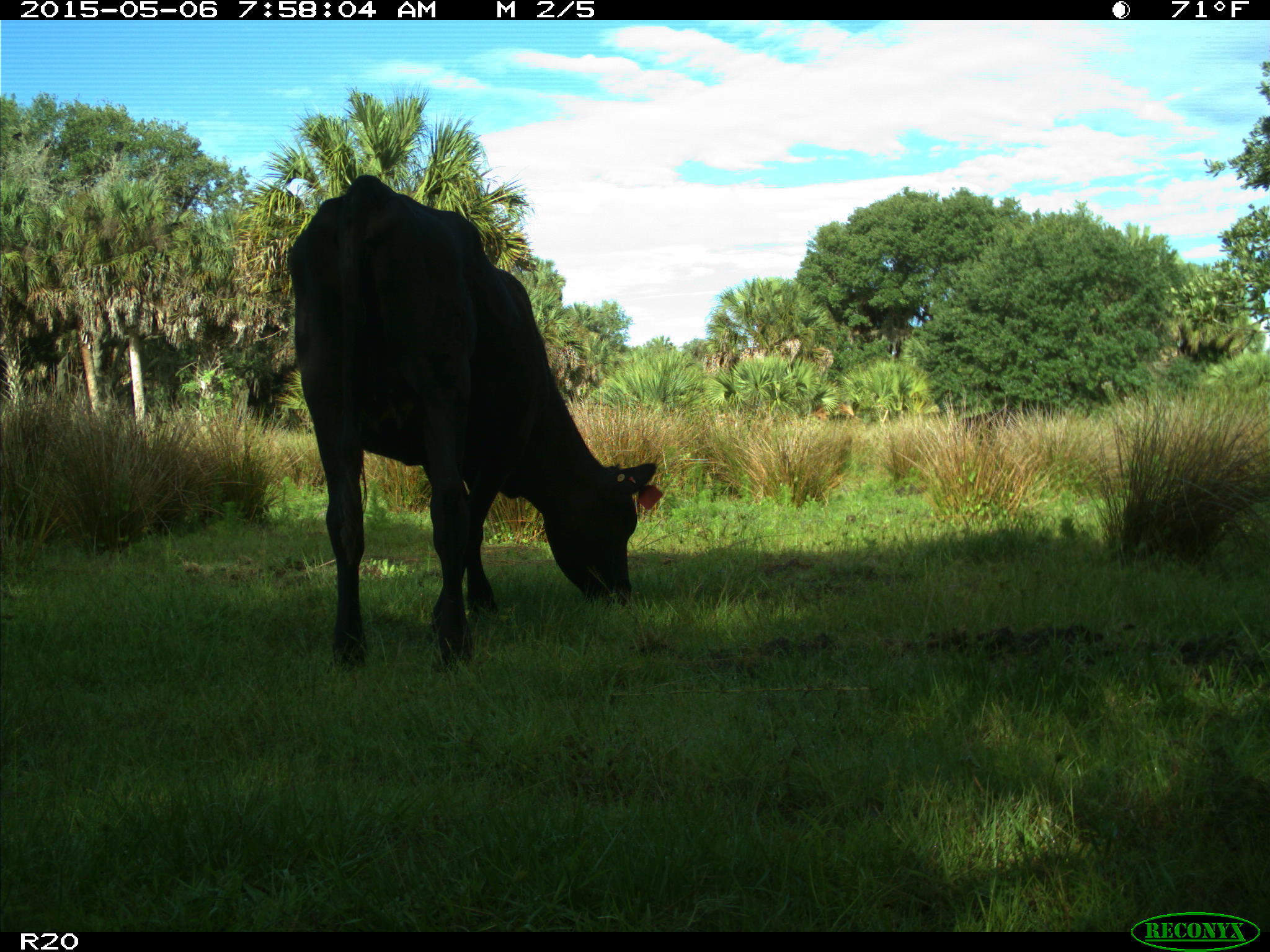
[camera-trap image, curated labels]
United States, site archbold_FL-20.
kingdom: Animalia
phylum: Chordata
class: Mammalia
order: Artiodactyla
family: Bovidae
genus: Bos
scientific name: Bos taurus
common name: domestic cow